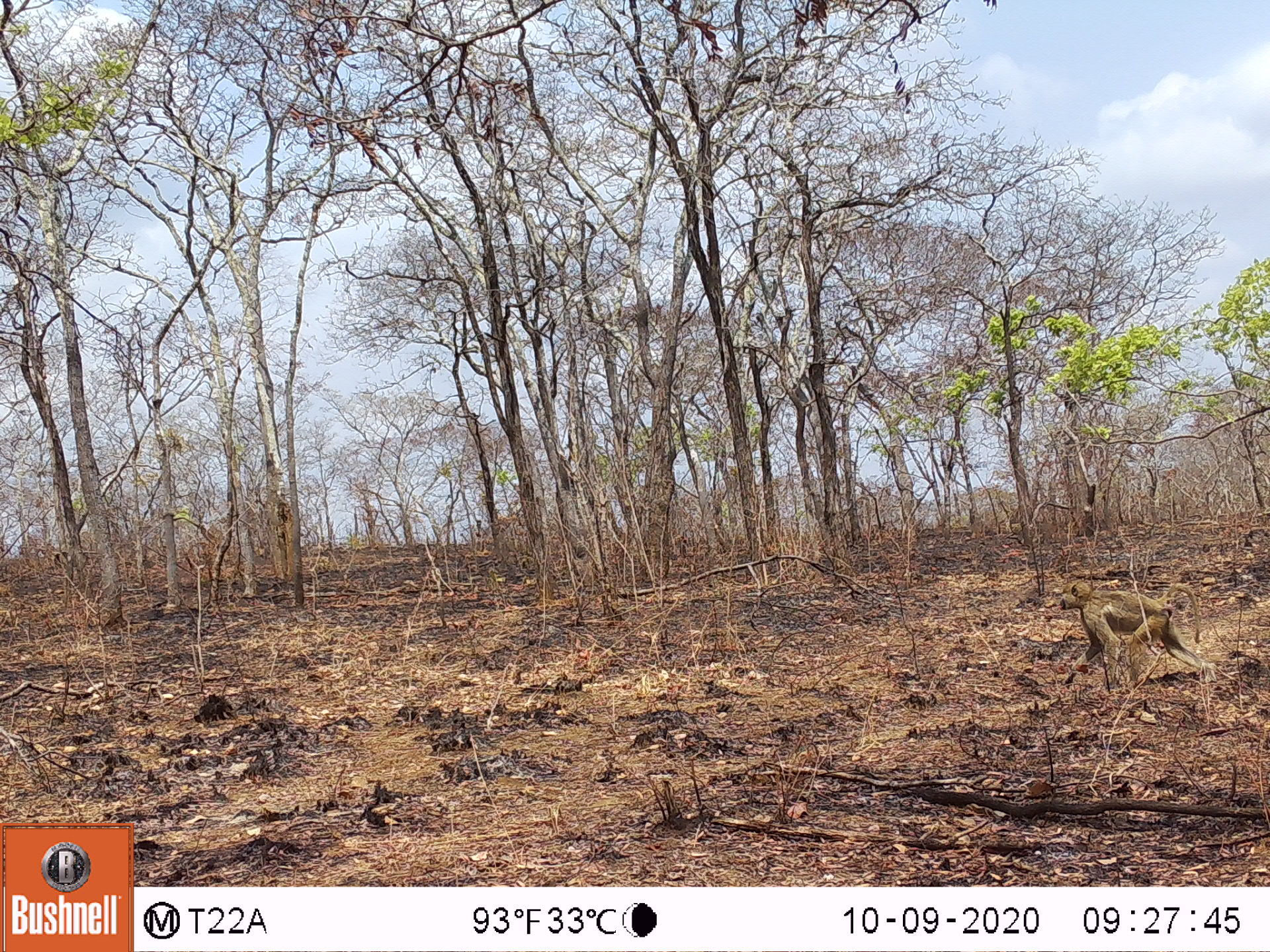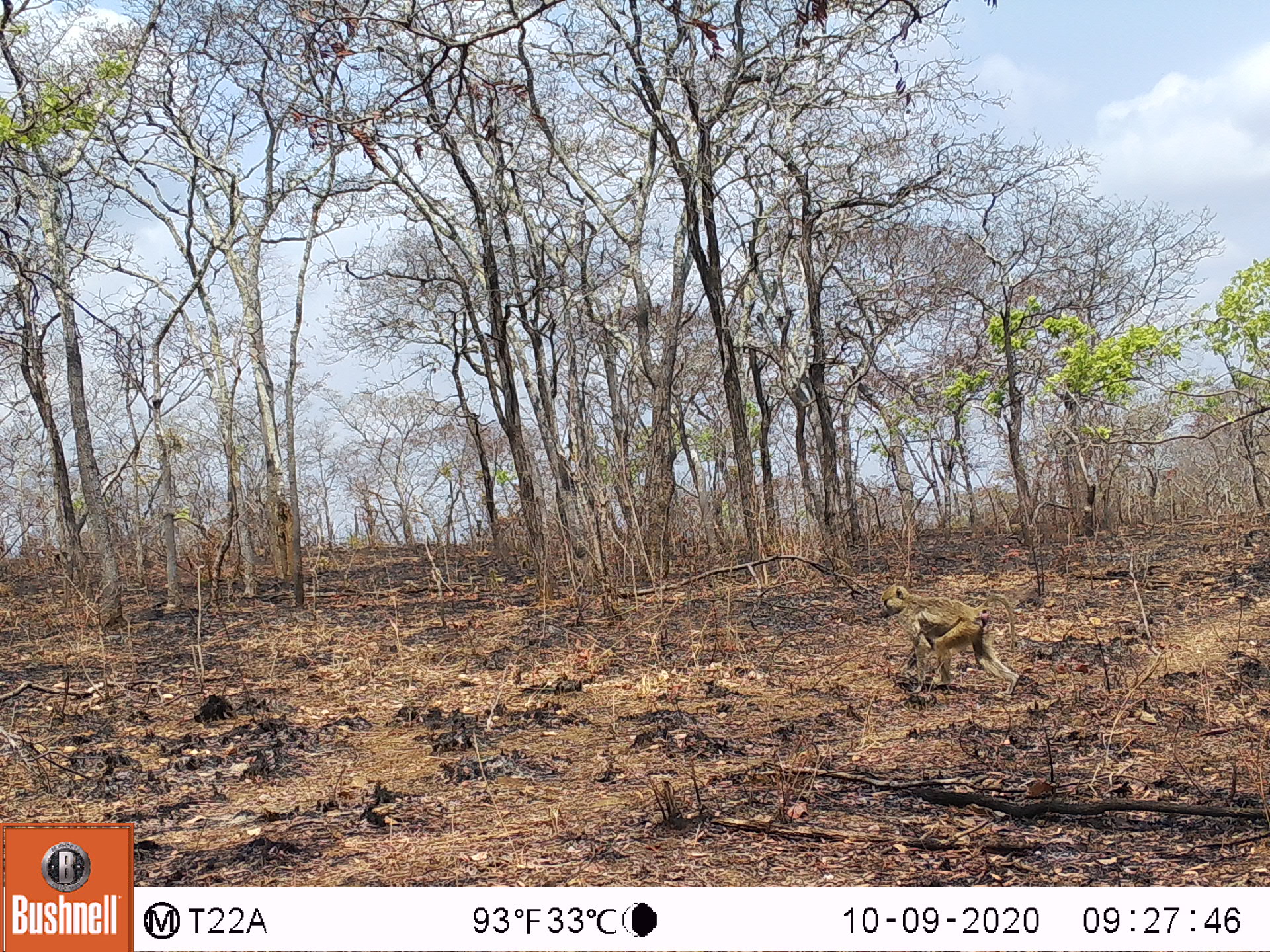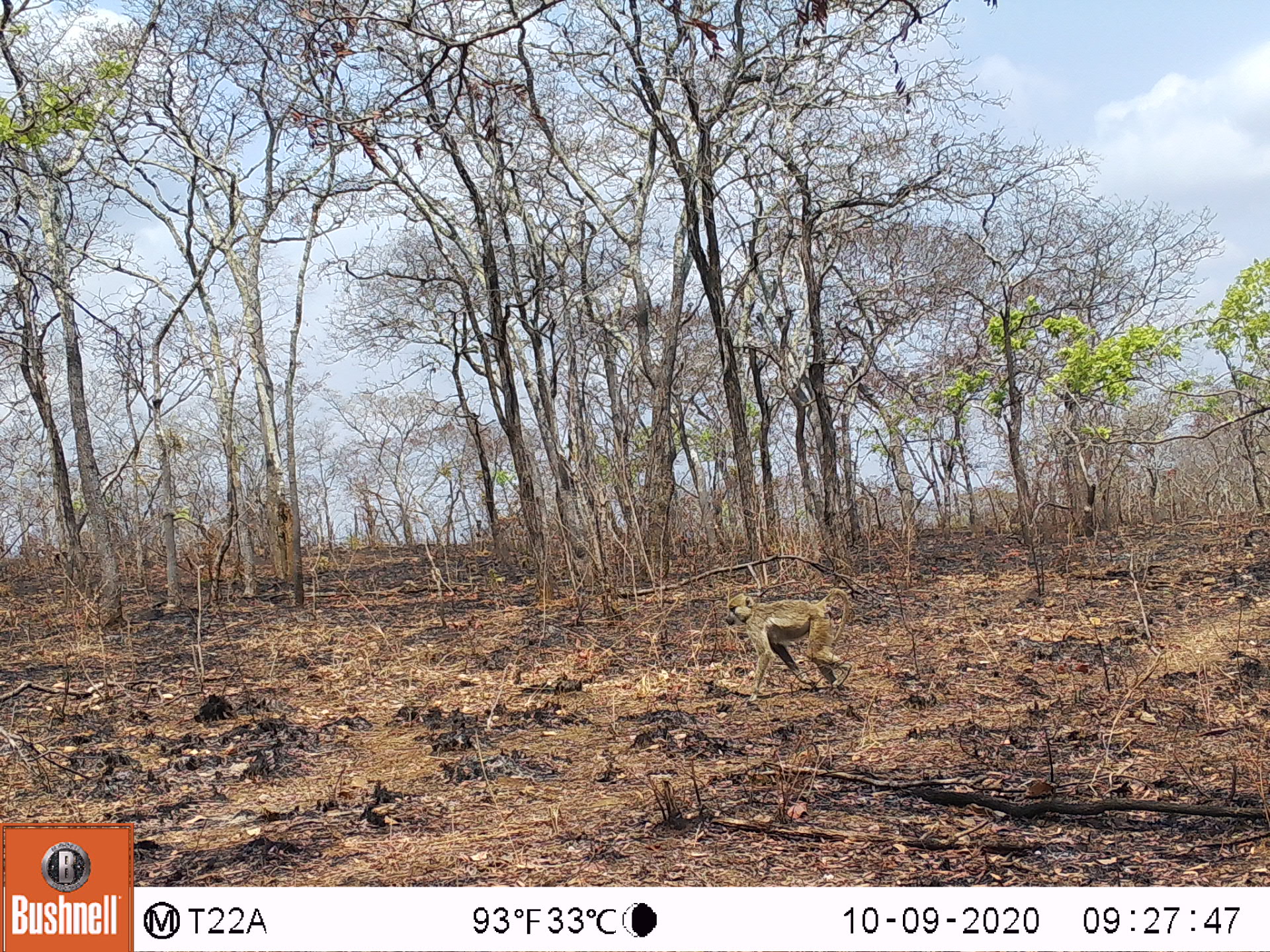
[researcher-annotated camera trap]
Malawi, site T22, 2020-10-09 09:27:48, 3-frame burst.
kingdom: Animalia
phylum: Chordata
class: Mammalia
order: Primates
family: Cercopithecidae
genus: Papio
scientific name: Papio cynocephalus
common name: yellow baboon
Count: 1.